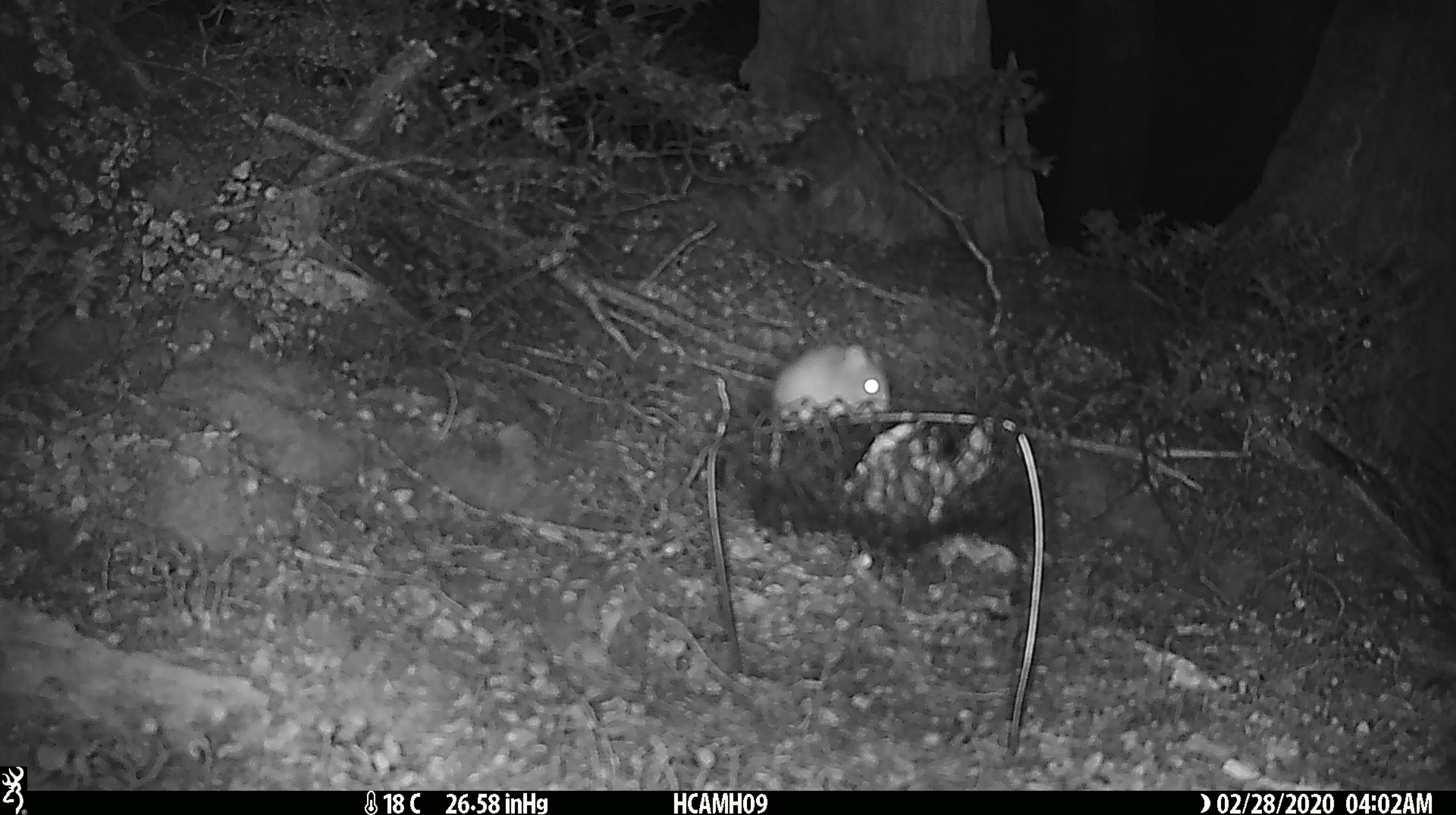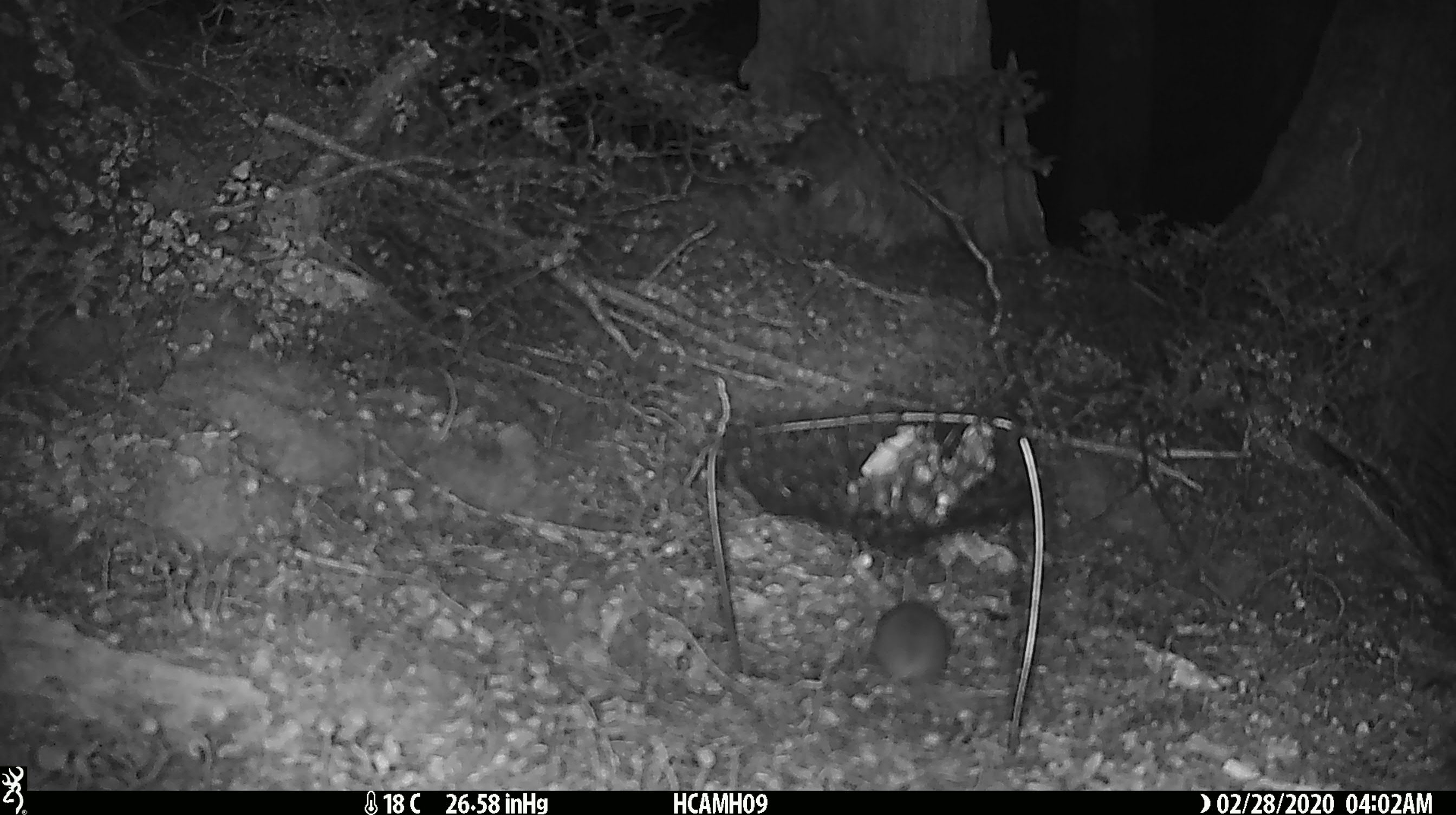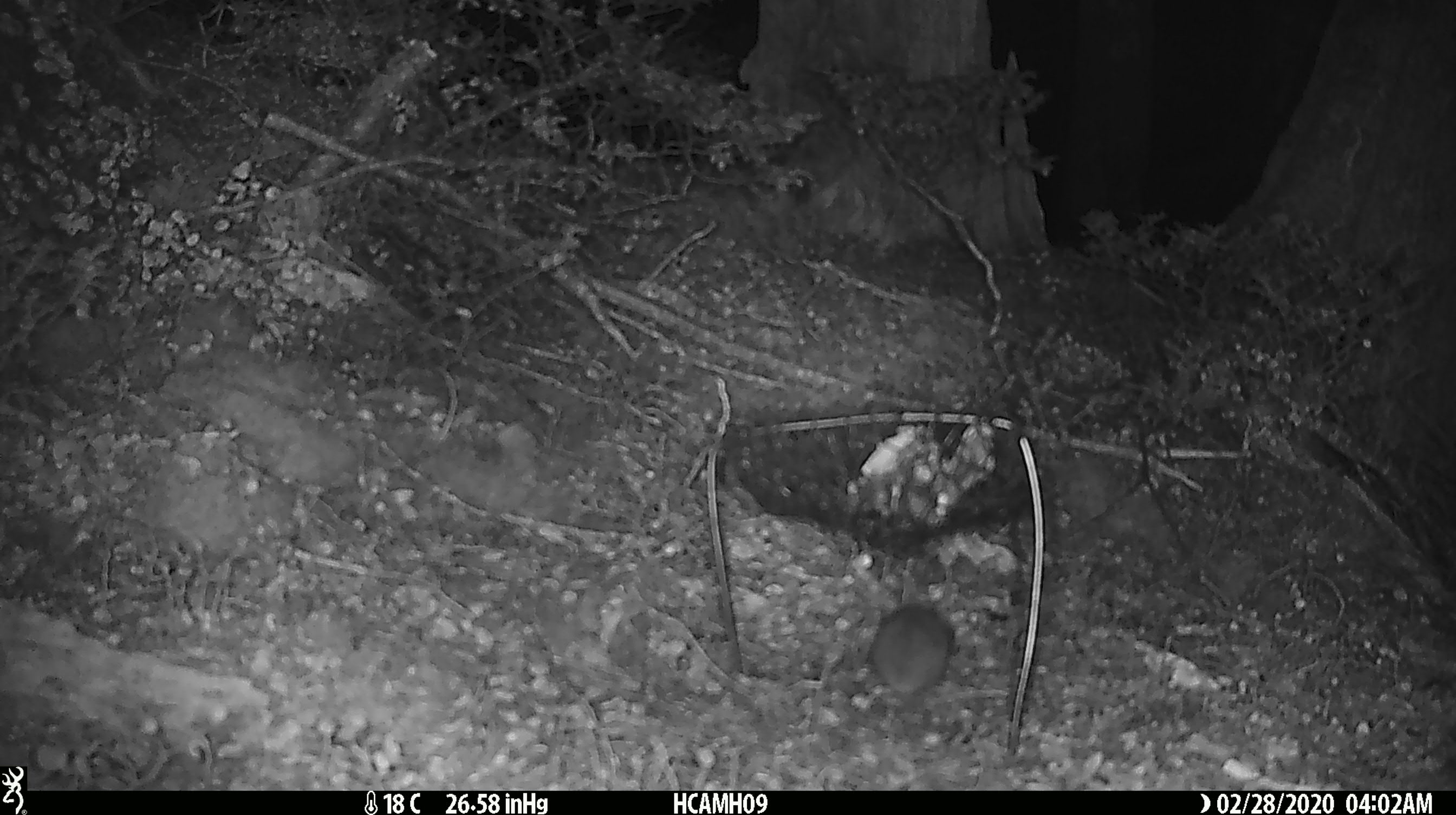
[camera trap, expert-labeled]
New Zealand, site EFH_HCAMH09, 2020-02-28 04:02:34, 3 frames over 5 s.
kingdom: Animalia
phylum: Chordata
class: Mammalia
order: Rodentia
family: Muridae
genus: Mus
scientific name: Mus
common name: mouse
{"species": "mouse (Mus)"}